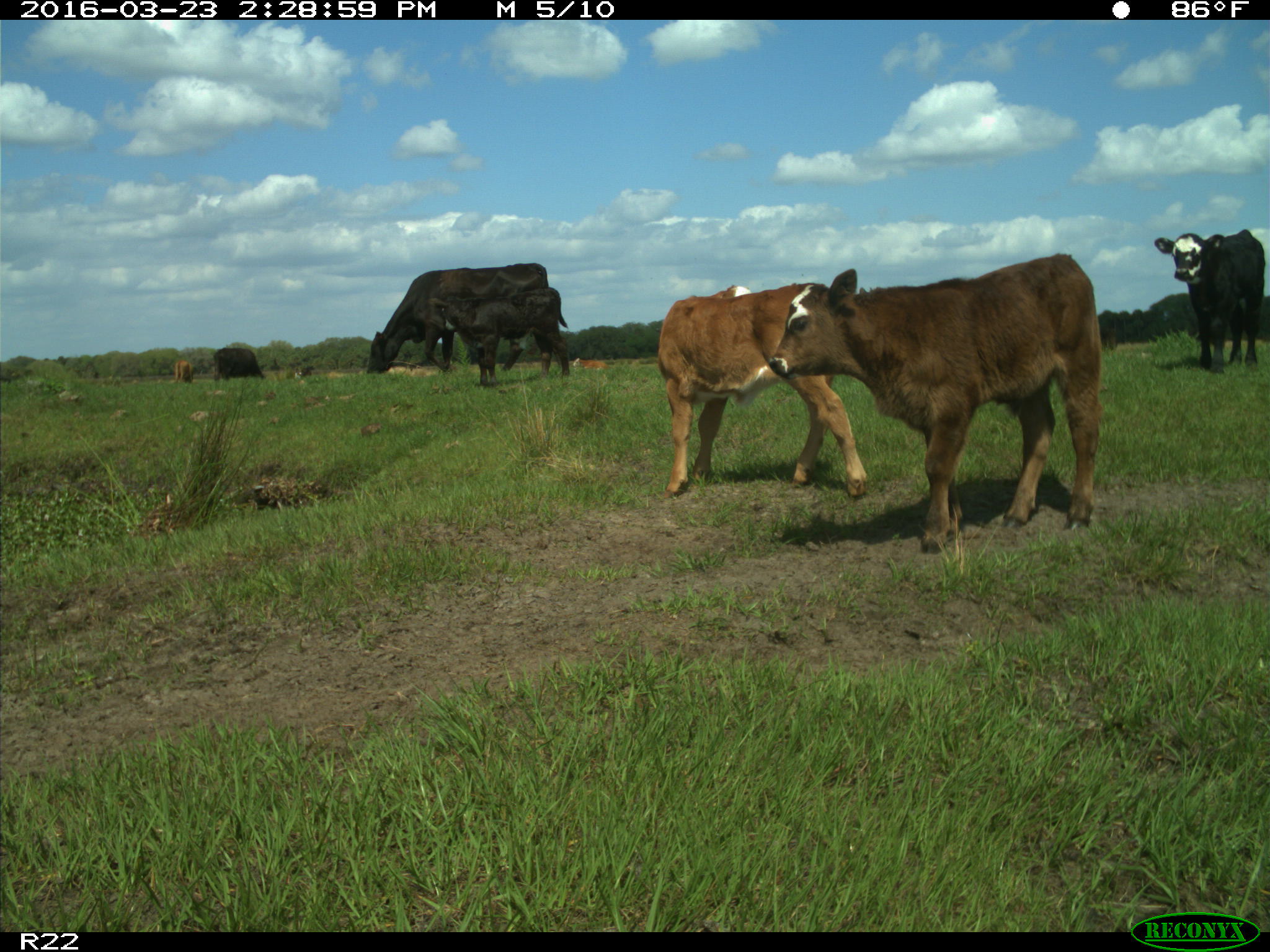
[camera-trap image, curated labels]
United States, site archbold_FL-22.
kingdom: Animalia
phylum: Chordata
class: Mammalia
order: Artiodactyla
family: Bovidae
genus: Bos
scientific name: Bos taurus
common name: domestic cow